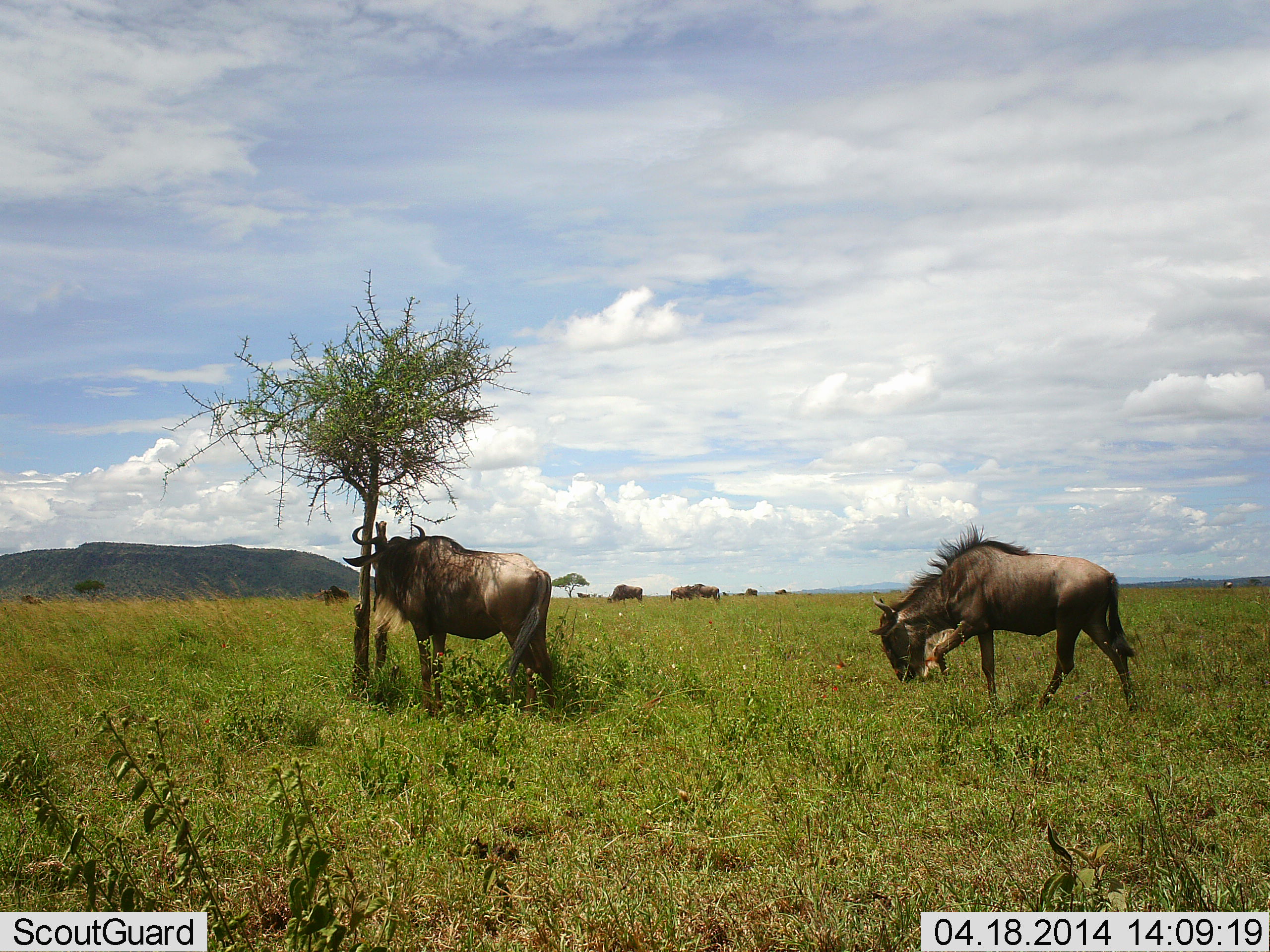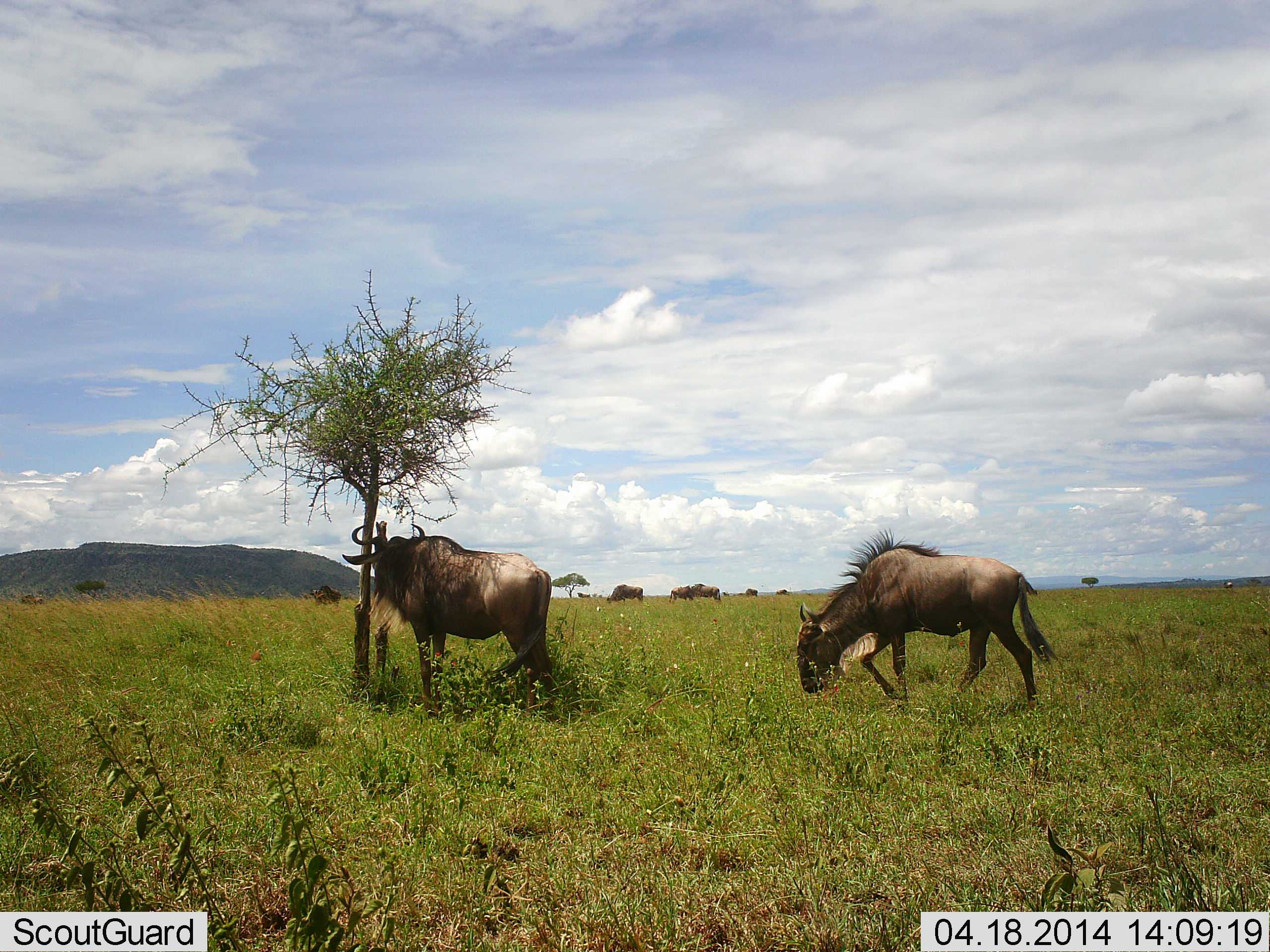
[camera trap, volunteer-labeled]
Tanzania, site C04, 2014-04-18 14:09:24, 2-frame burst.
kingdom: Animalia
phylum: Chordata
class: Mammalia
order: Artiodactyla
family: Bovidae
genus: Connochaetes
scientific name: Connochaetes taurinus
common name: blue wildebeest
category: wildebeest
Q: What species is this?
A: Wildebeest (blue wildebeest) (Connochaetes taurinus).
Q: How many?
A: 2.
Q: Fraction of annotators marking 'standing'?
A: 70%.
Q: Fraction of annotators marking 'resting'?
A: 10%.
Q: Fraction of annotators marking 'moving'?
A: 70%.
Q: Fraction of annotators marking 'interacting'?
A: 0%.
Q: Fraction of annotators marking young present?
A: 0%.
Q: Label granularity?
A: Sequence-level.